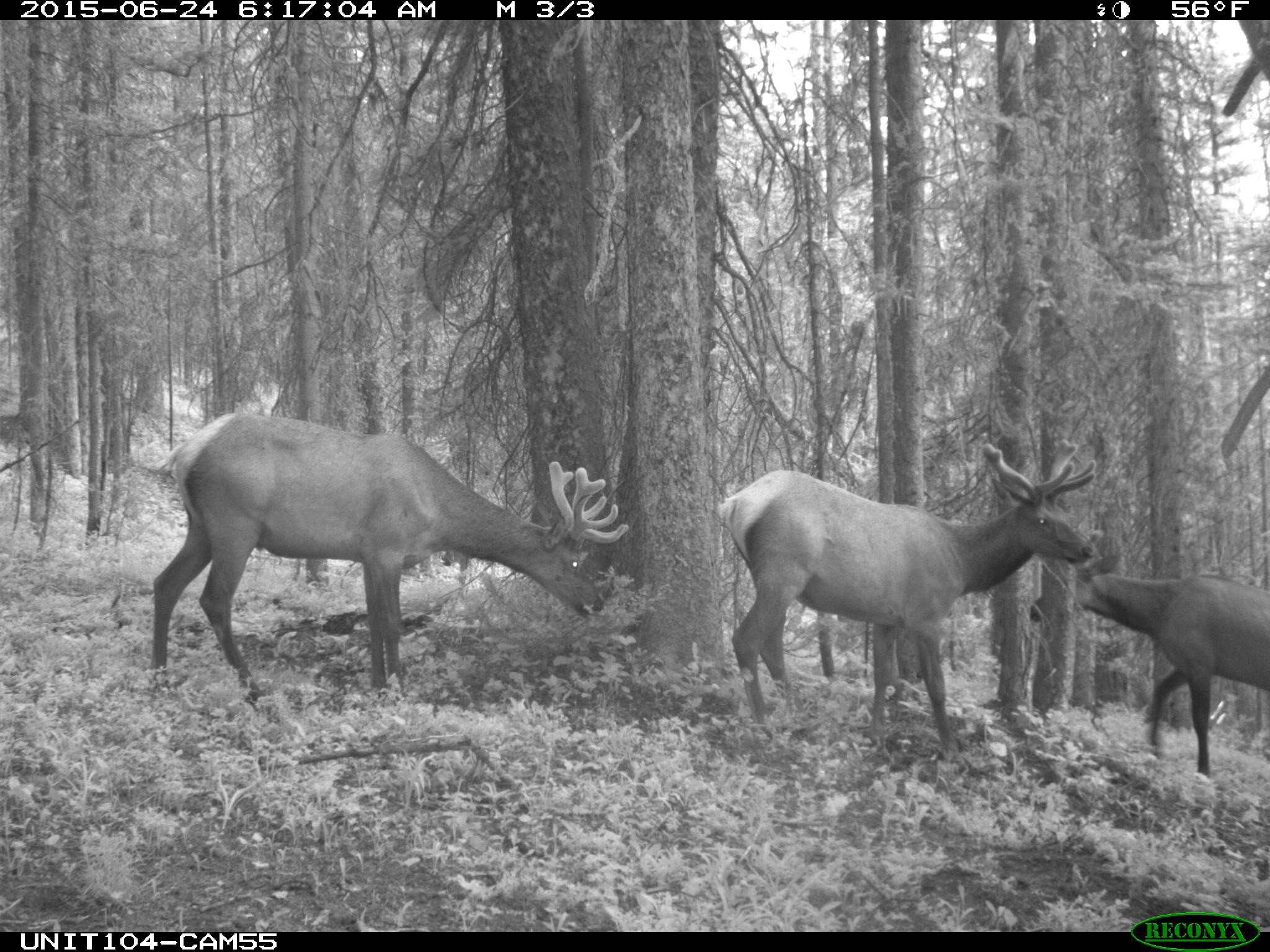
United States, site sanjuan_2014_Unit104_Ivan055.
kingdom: Animalia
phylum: Chordata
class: Mammalia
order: Artiodactyla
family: Cervidae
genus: Cervus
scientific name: Cervus elaphus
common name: red deer